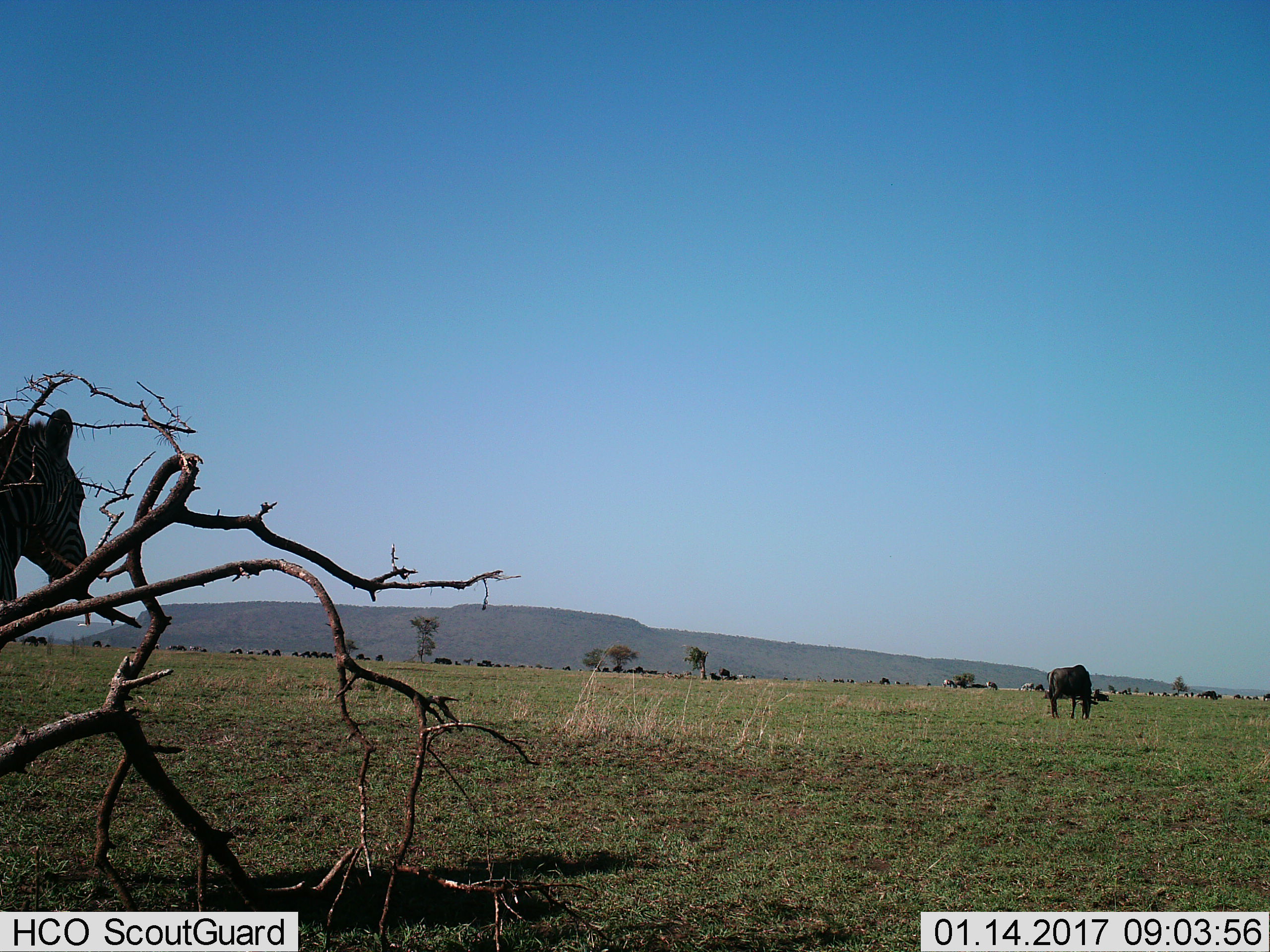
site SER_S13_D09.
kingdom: Animalia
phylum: Chordata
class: Mammalia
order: Artiodactyla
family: Bovidae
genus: Connochaetes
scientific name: Connochaetes taurinus taurinus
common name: blue wildebeest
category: wildebeestblue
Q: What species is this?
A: Wildebeestblue (blue wildebeest) (Connochaetes taurinus taurinus).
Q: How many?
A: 11-50.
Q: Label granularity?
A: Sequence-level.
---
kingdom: Animalia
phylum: Chordata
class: Mammalia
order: Perissodactyla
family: Equidae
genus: Equus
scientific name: Equus quagga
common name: plains zebra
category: zebraplains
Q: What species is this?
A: Zebraplains (plains zebra) (Equus quagga).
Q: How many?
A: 1.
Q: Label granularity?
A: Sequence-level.